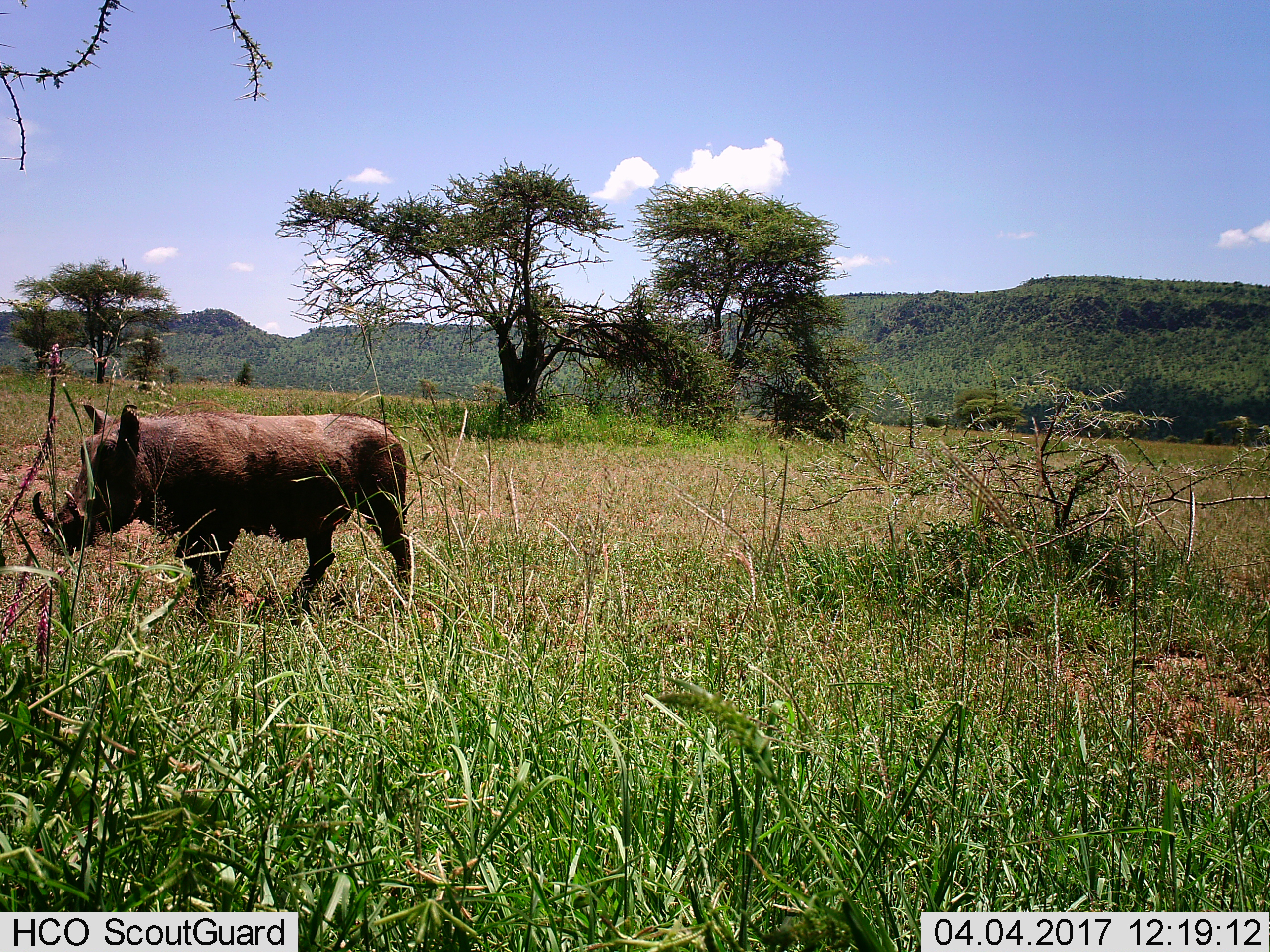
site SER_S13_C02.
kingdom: Animalia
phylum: Chordata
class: Mammalia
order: Artiodactyla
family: Suidae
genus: Phacochoerus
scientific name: Phacochoerus africanus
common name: warthog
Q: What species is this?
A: Warthog (Phacochoerus africanus).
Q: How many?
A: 1.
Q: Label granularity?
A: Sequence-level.